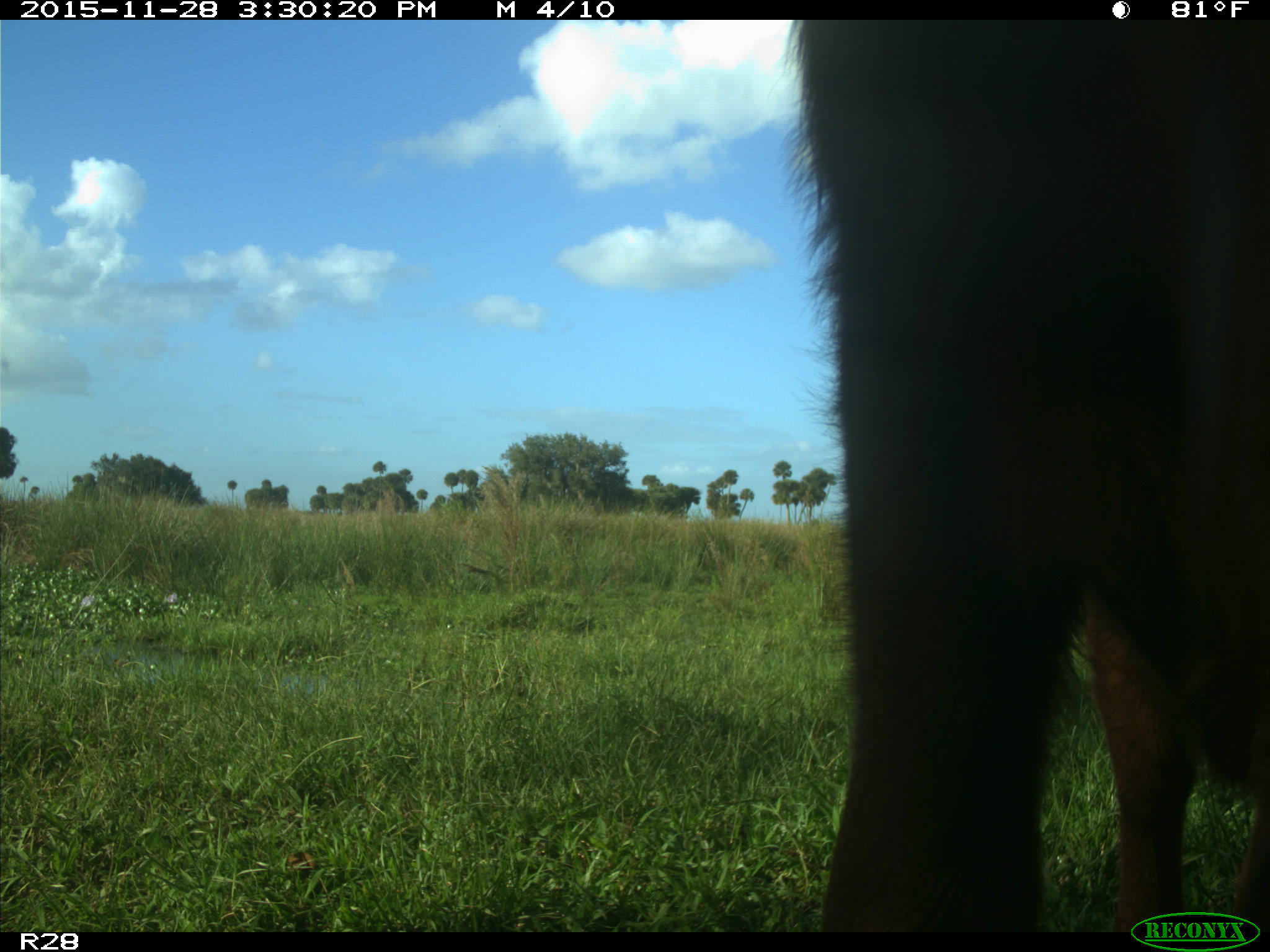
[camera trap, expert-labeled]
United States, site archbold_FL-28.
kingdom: Animalia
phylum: Chordata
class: Mammalia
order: Artiodactyla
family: Bovidae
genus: Bos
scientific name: Bos taurus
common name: domestic cow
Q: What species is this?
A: Bos taurus (domestic cow).